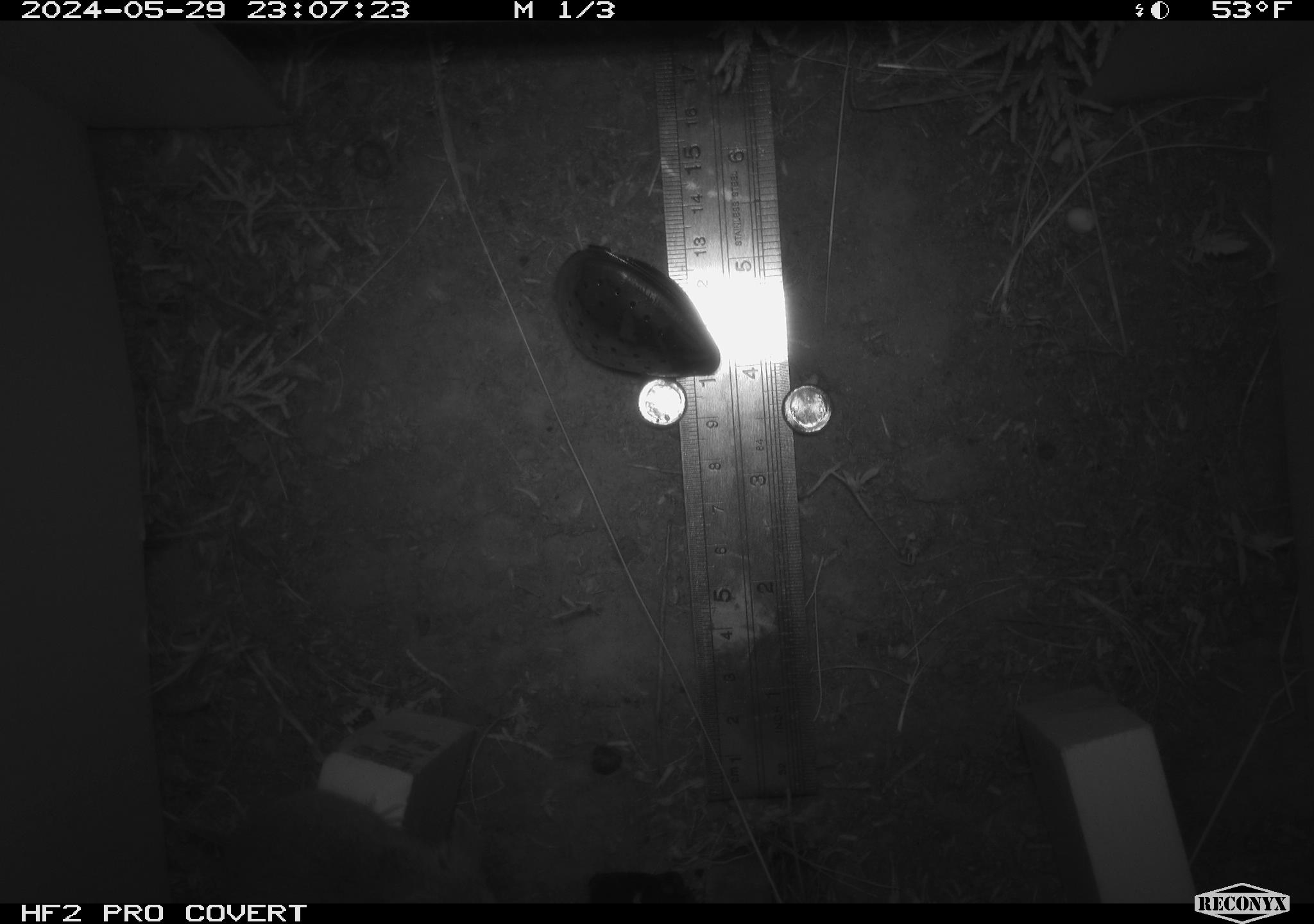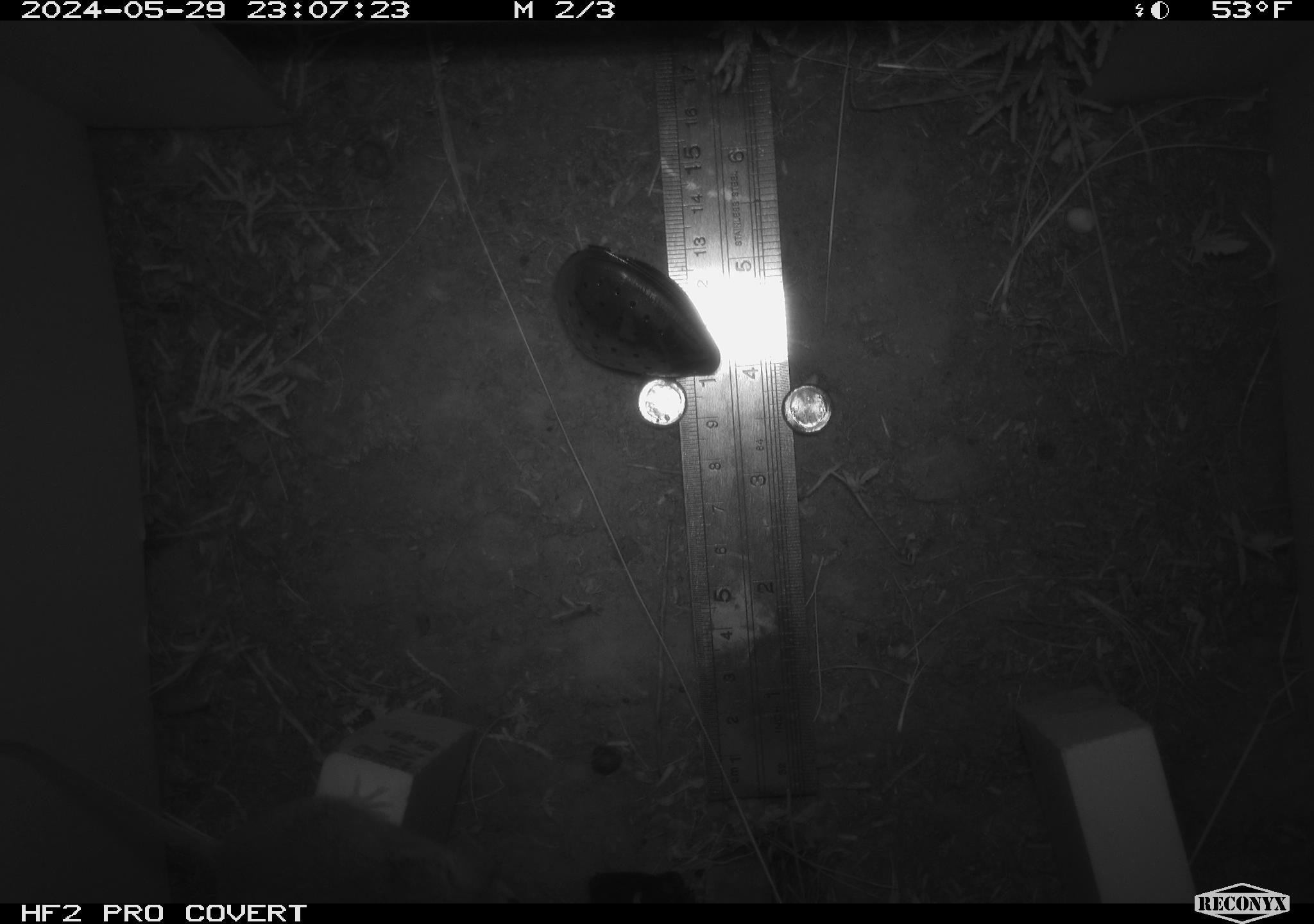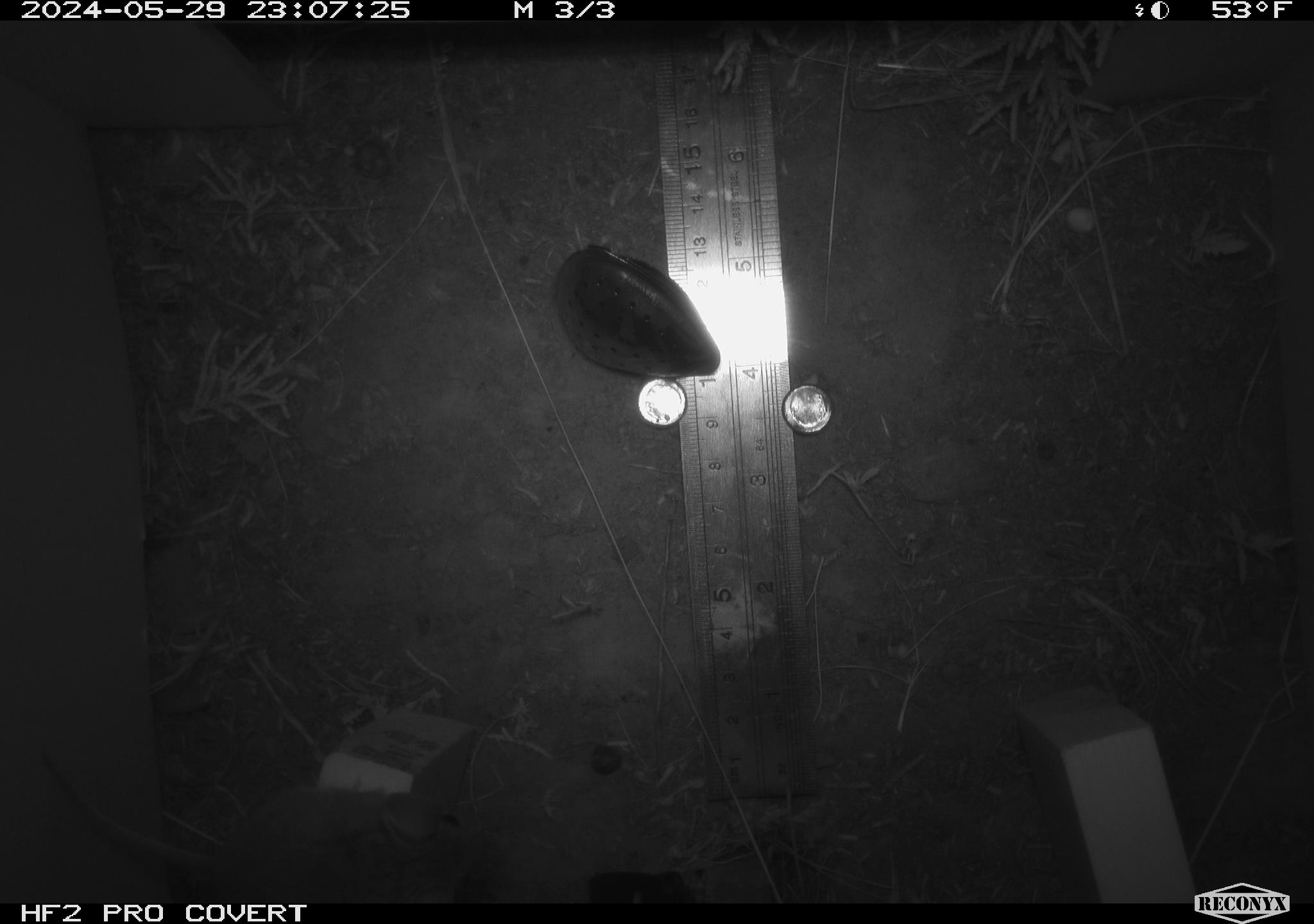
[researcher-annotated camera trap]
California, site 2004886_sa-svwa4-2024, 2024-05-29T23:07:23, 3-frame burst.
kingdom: Animalia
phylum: Chordata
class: Mammalia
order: Rodentia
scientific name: Rodentia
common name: mouse species